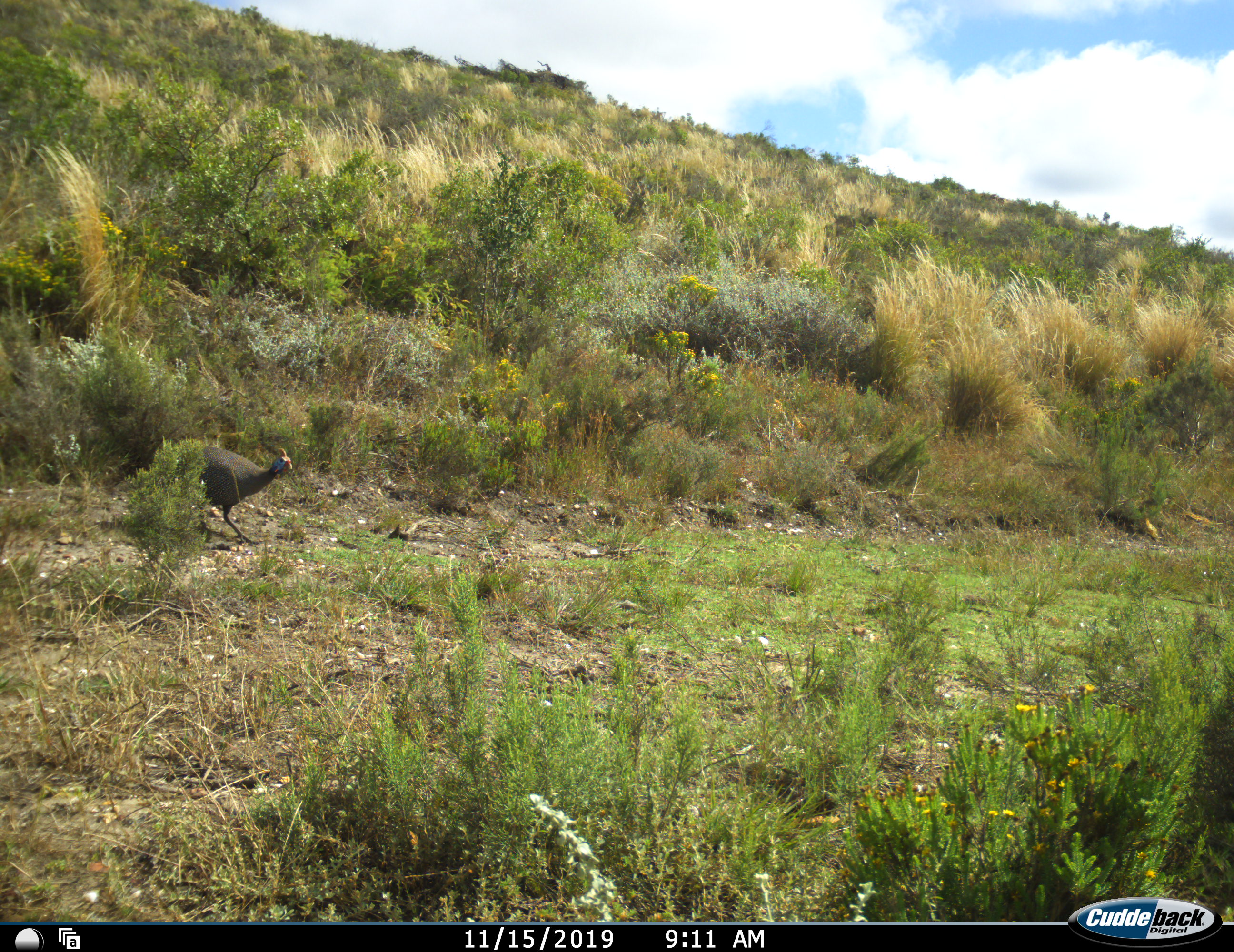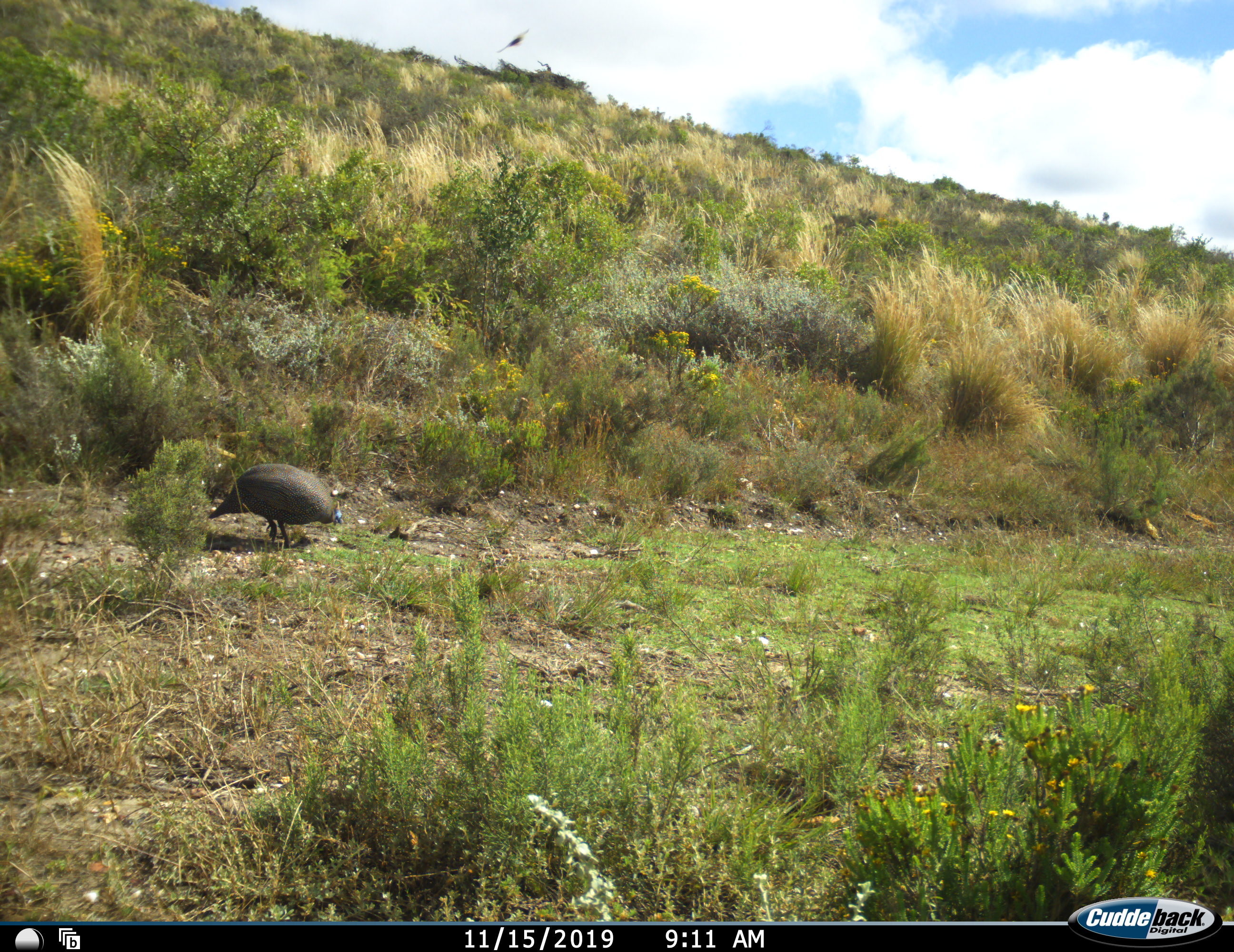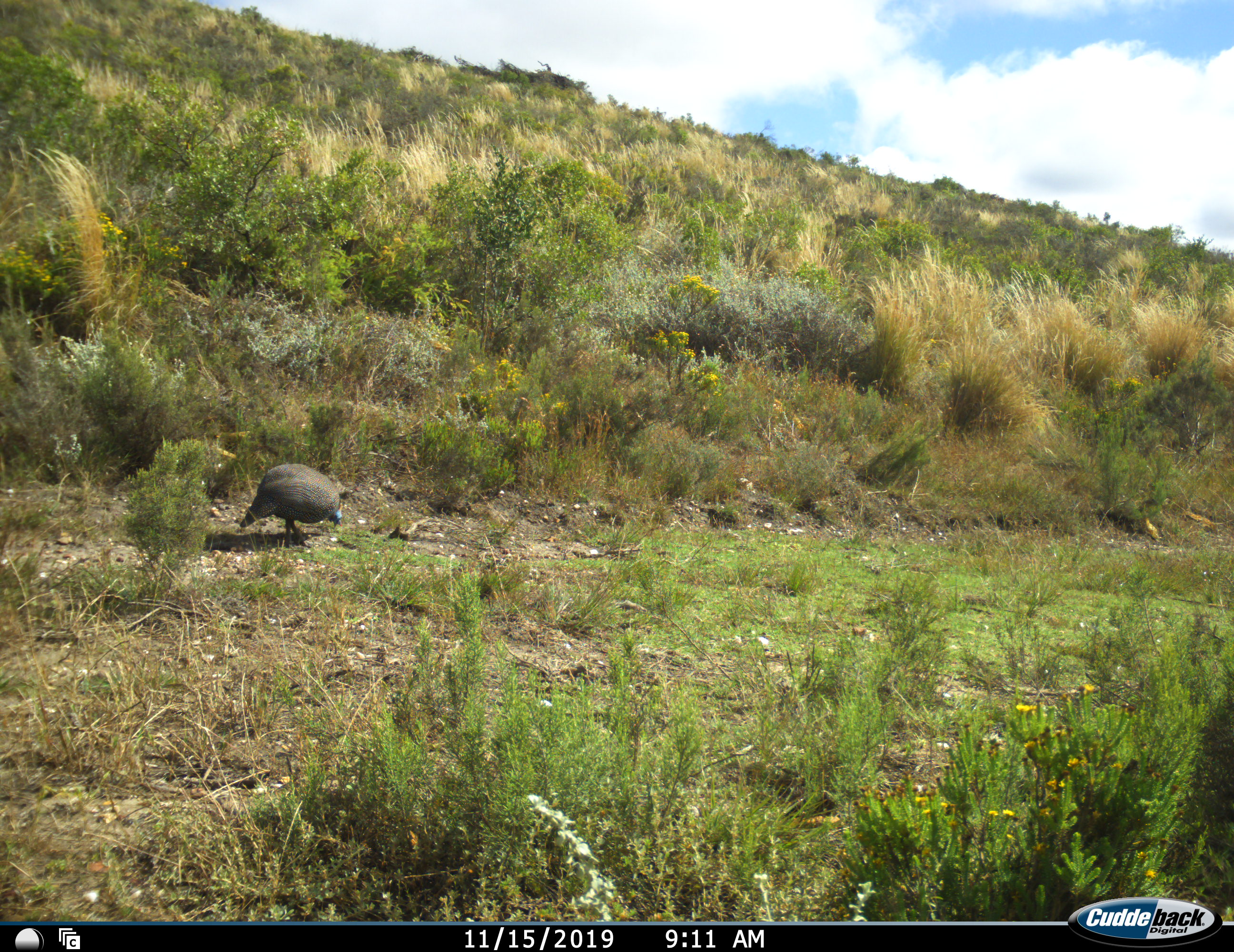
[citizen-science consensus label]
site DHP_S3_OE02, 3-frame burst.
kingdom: Animalia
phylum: Chordata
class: Aves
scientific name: Aves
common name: bird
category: birdother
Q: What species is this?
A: Birdother (bird) (Aves).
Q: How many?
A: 1.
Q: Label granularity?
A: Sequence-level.